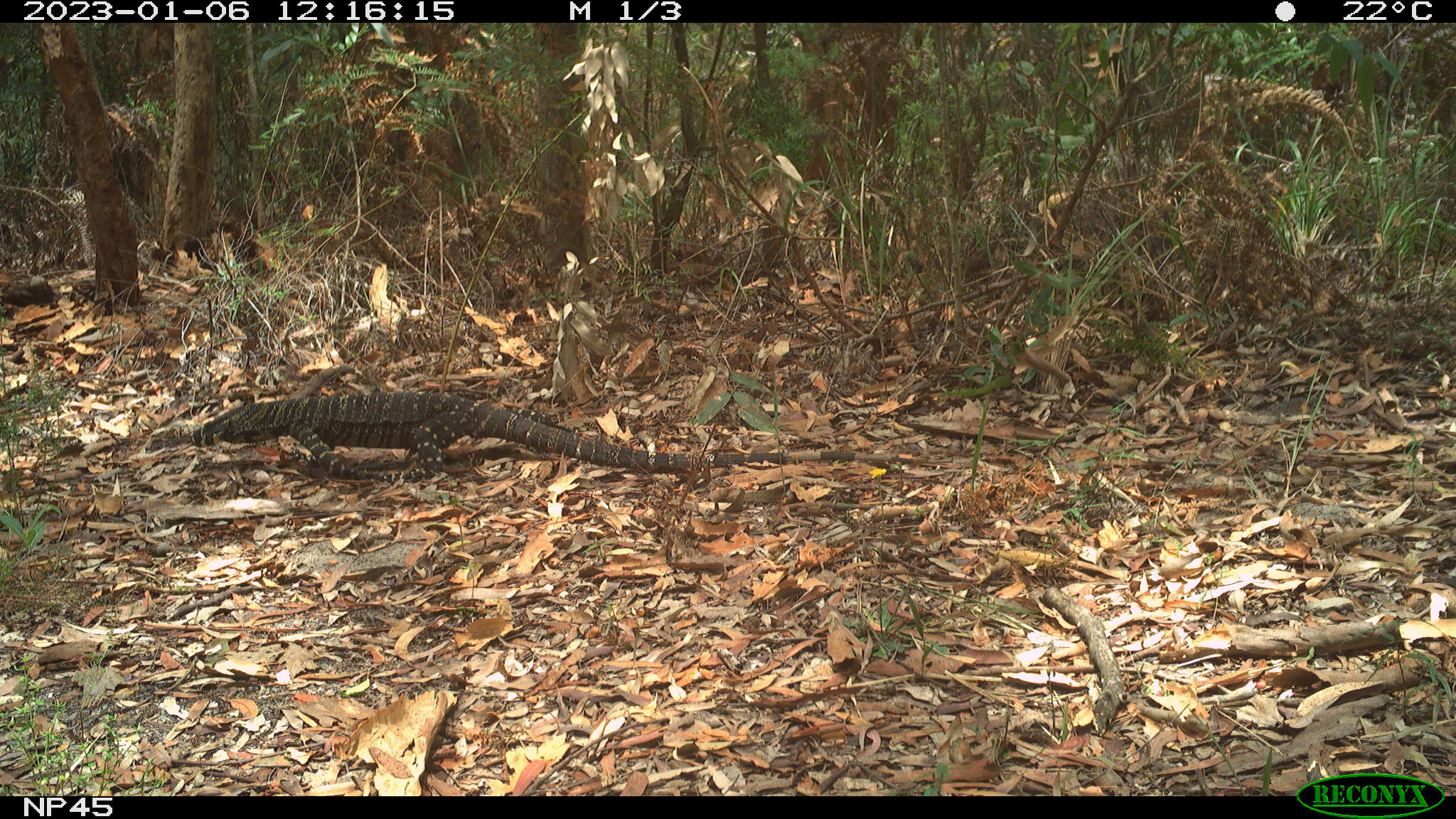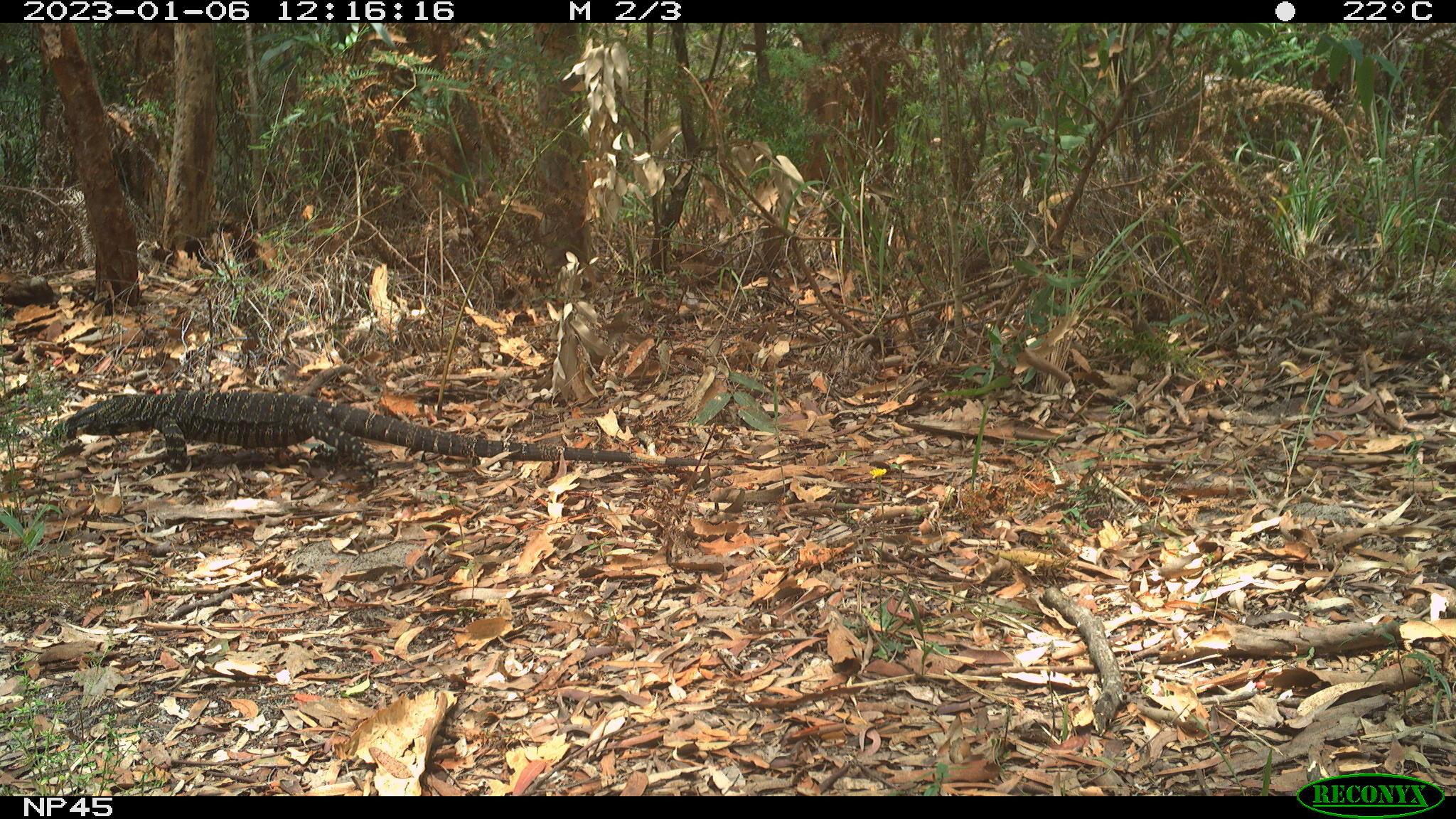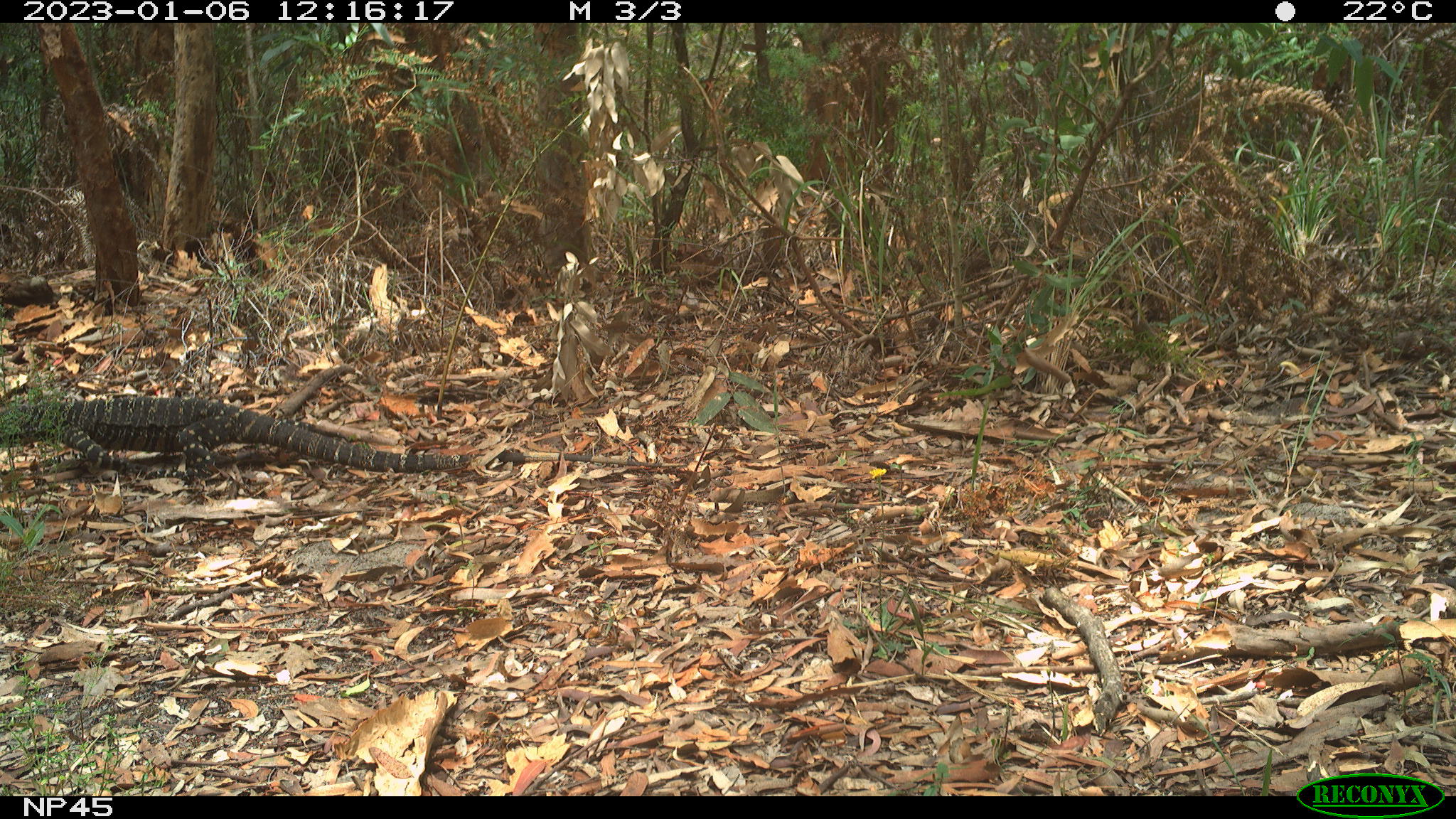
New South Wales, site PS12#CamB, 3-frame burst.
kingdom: Animalia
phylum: Chordata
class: Reptilia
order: Squamata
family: Varanidae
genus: Varanus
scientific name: Varanus varius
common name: lace monitor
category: goanna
Goanna (lace monitor) (Varanus varius).